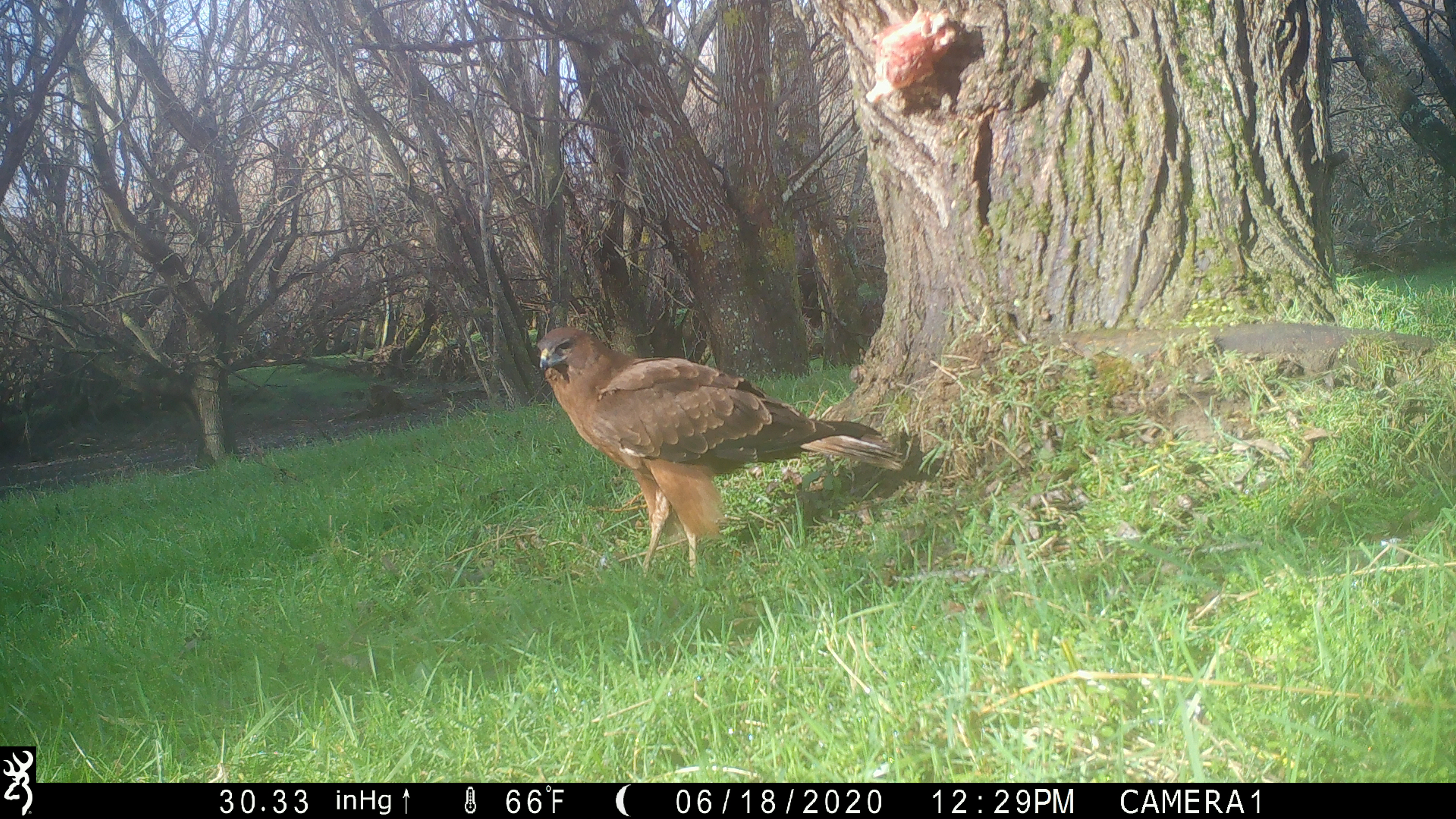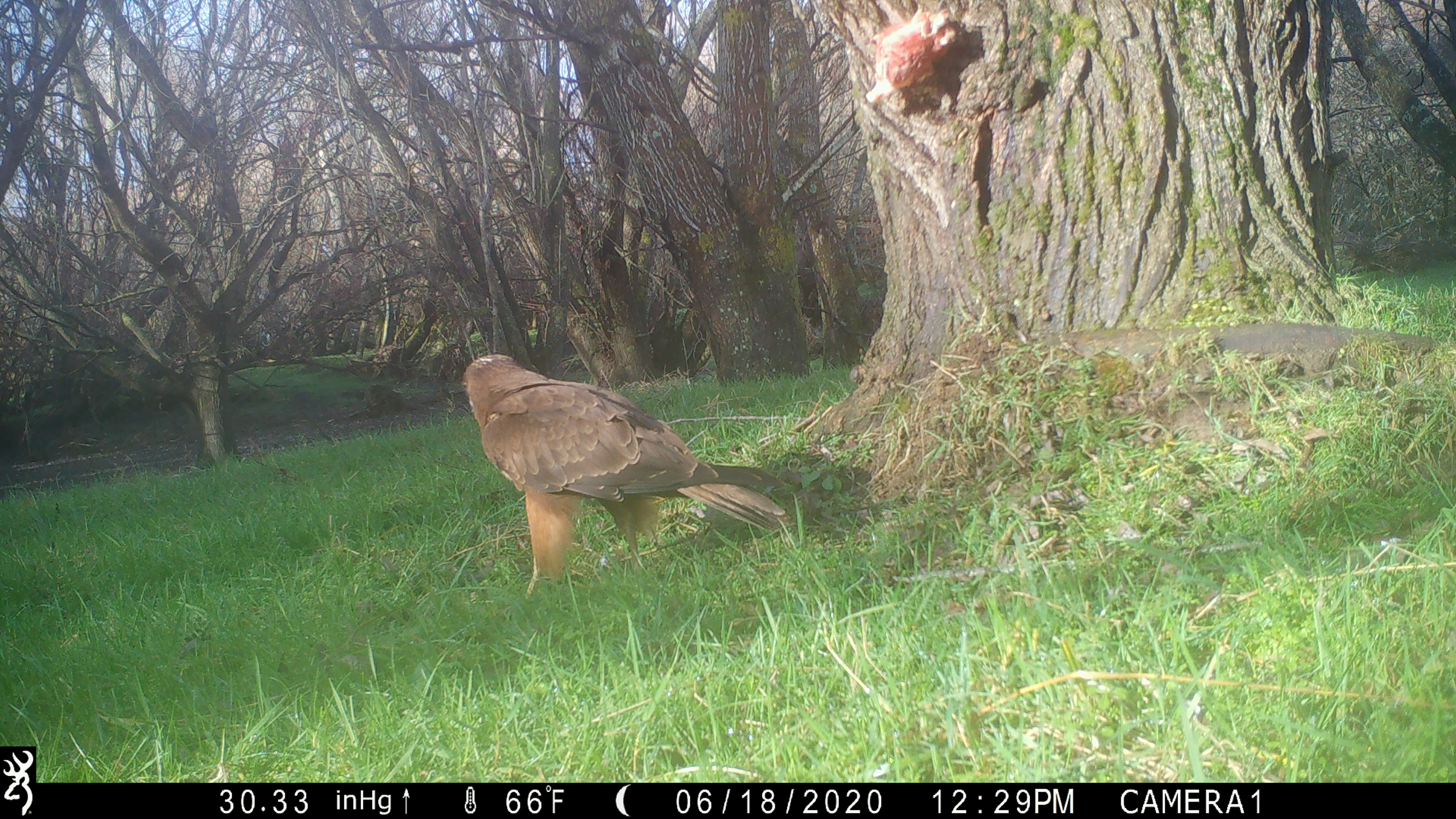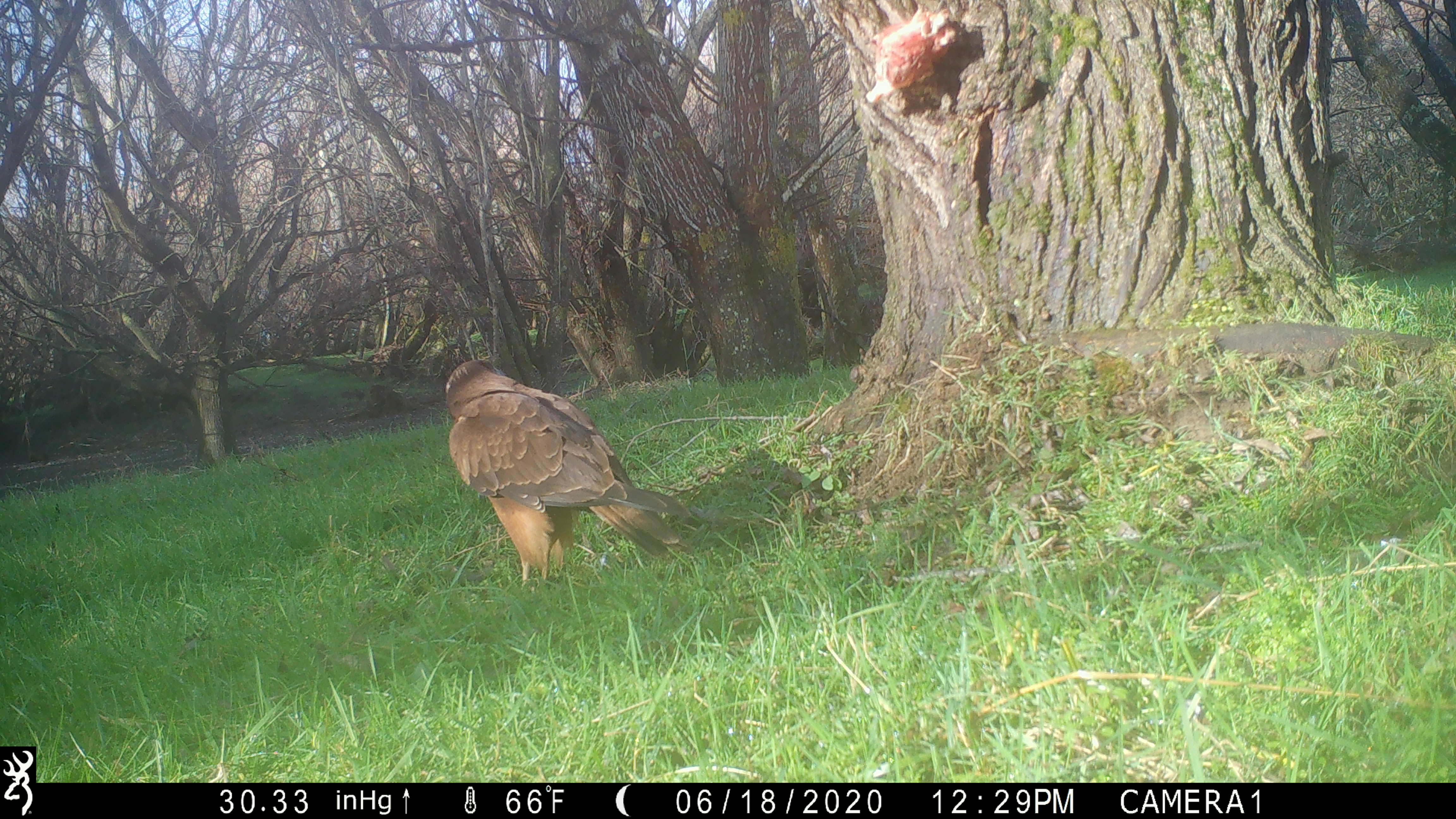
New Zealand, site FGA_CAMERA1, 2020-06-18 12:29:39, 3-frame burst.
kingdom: Animalia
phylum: Chordata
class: Aves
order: Accipitriformes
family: Accipitridae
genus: Circus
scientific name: Circus approximans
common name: swamp harrier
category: harrier